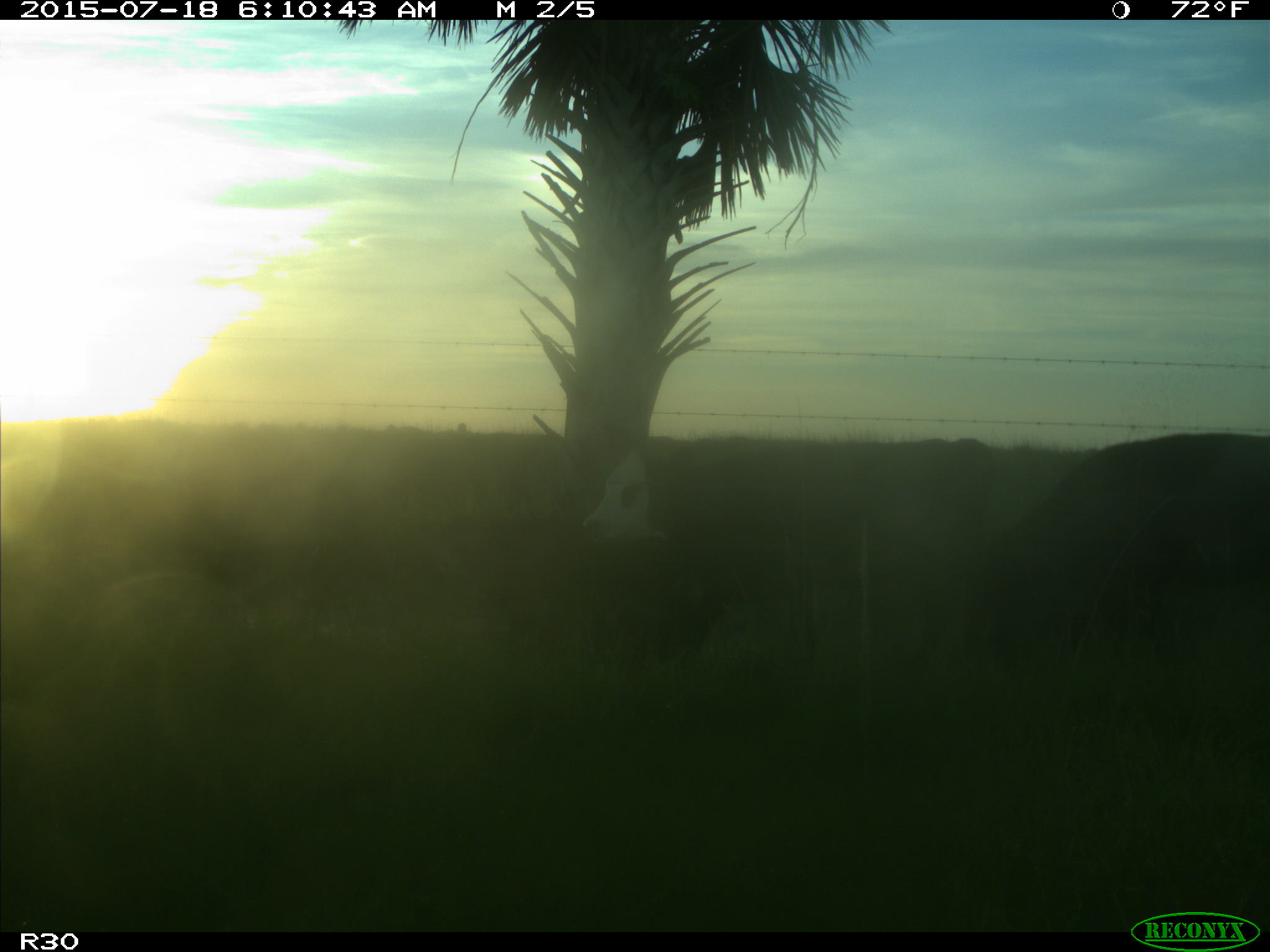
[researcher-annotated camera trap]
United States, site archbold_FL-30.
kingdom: Animalia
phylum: Chordata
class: Mammalia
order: Artiodactyla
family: Bovidae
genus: Bos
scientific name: Bos taurus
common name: domestic cow